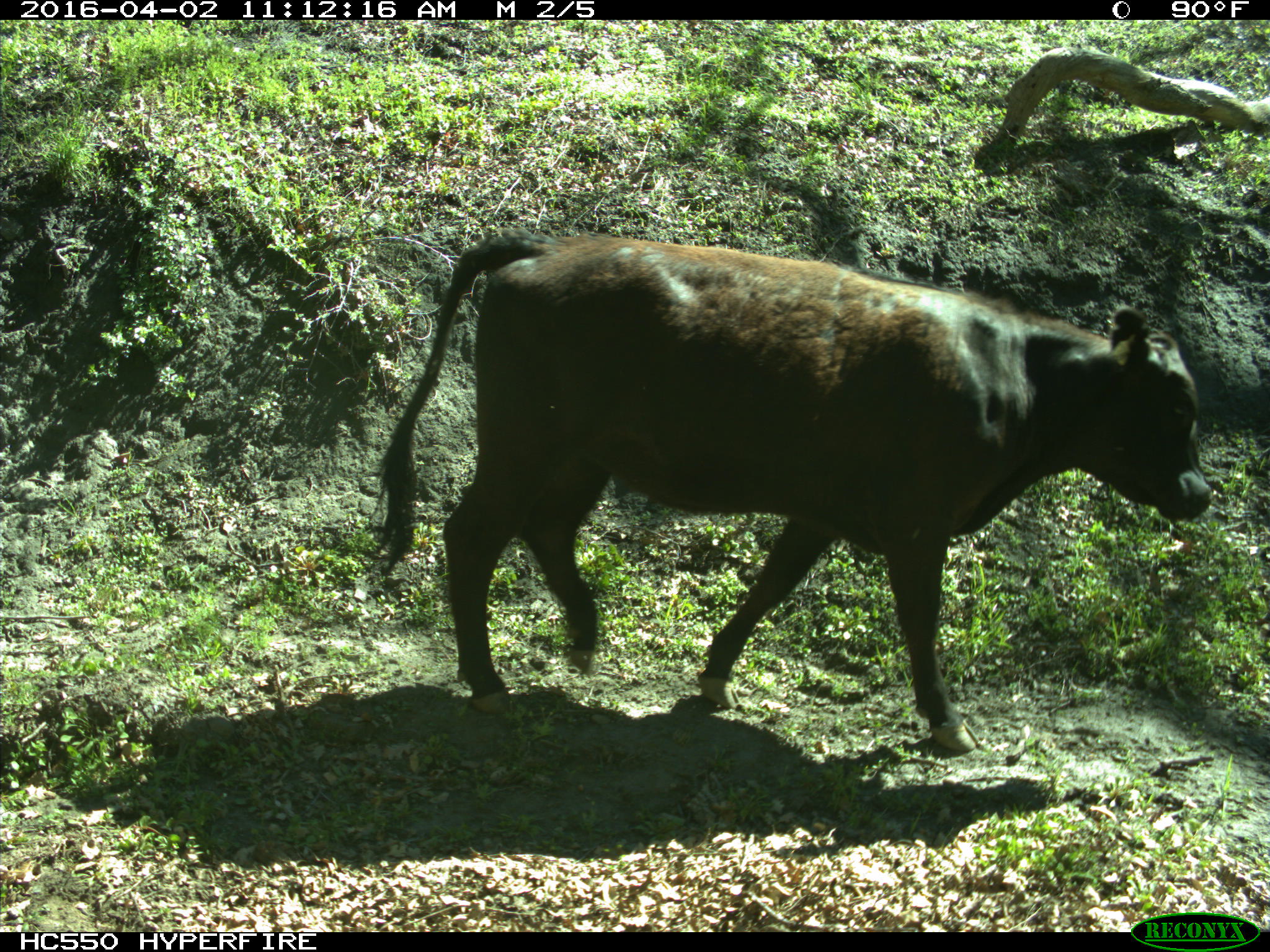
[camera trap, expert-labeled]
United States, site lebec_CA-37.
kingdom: Animalia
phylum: Chordata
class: Mammalia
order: Artiodactyla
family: Bovidae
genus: Bos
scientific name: Bos taurus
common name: domestic cow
Bos taurus (domestic cow).